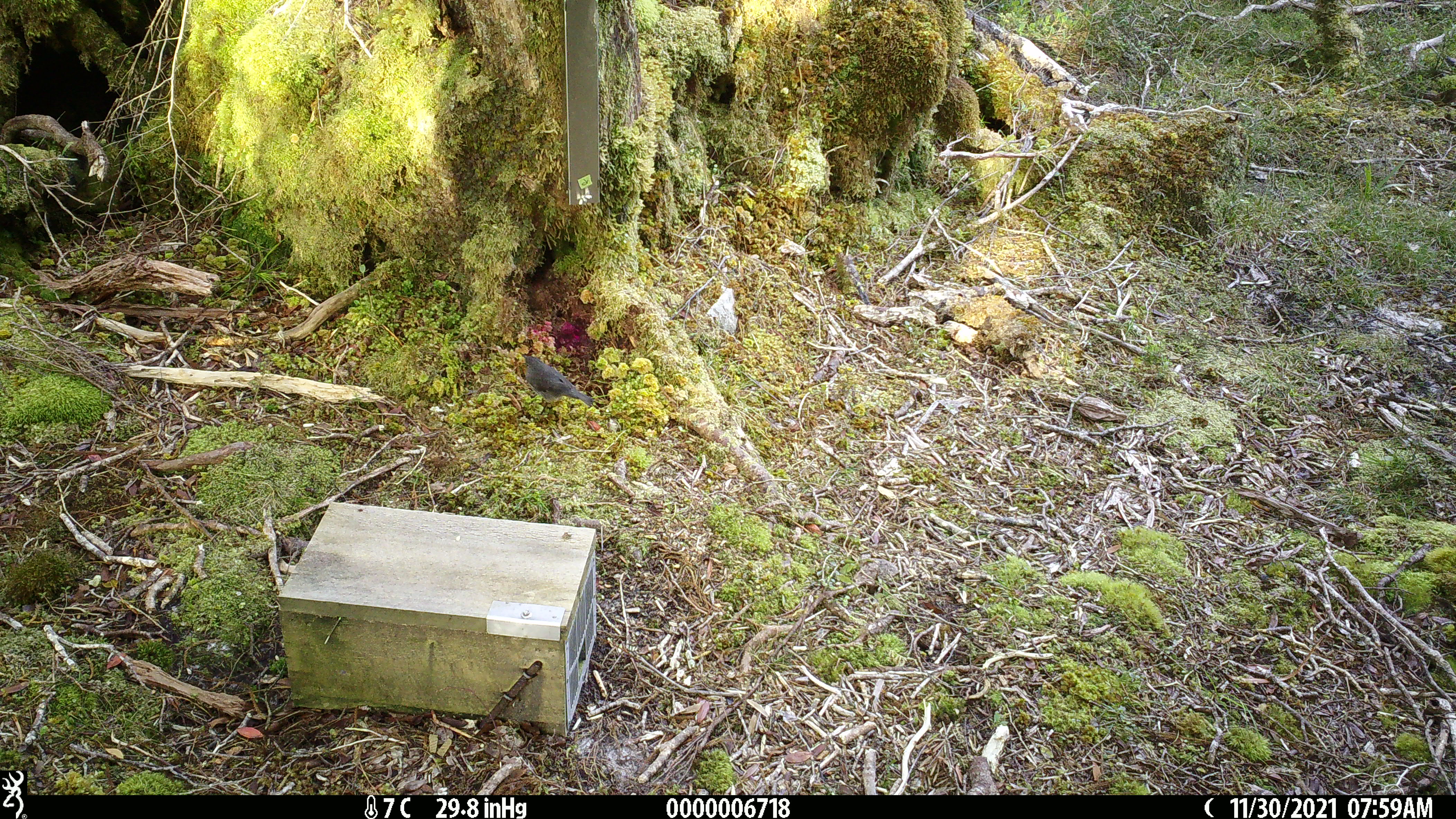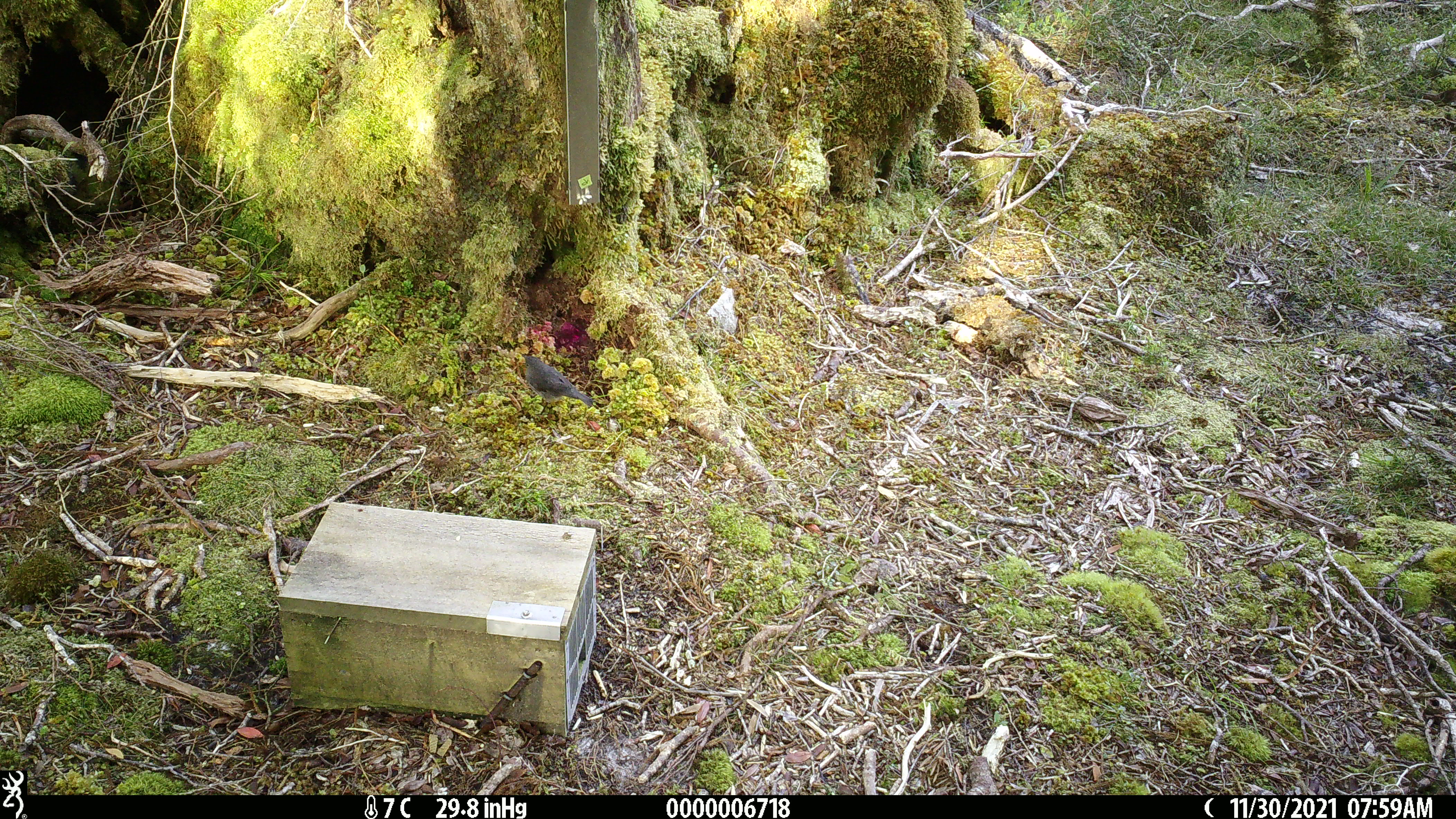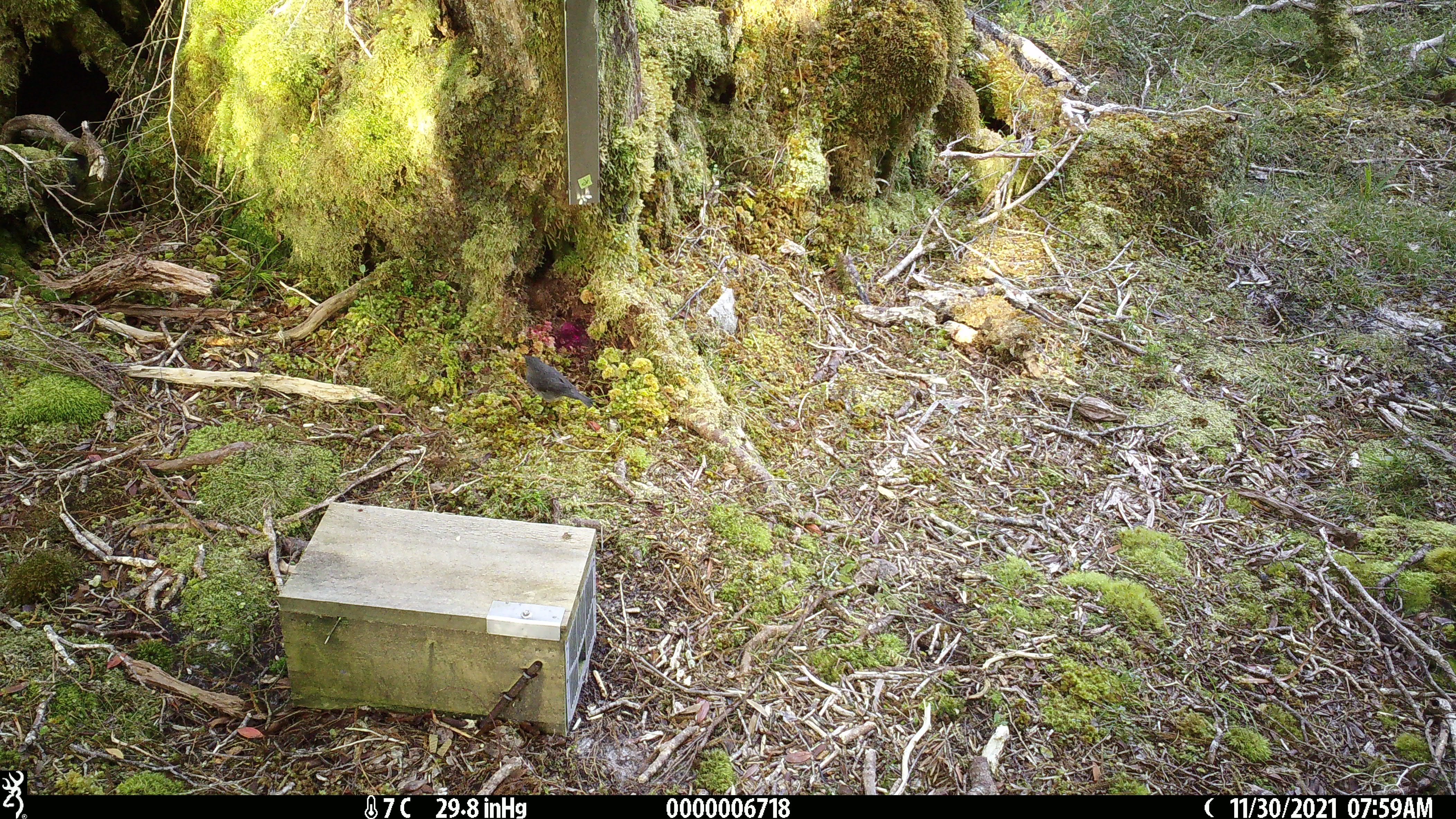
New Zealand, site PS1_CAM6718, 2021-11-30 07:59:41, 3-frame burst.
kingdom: Animalia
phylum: Chordata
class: Aves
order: Passeriformes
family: Petroicidae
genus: Petroica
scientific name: Petroica australis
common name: new zealand robin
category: robin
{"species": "robin (new zealand robin) (Petroica australis)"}